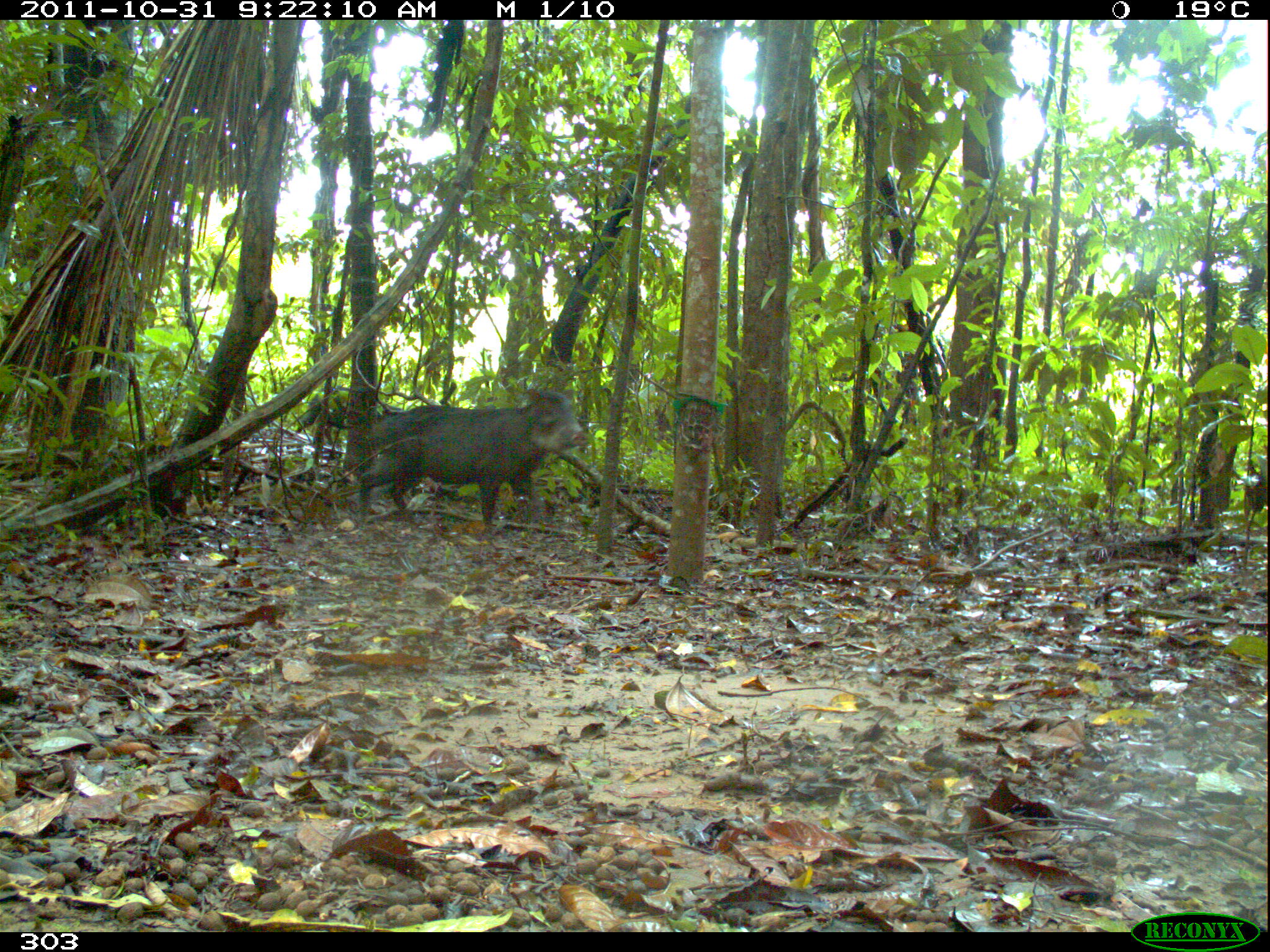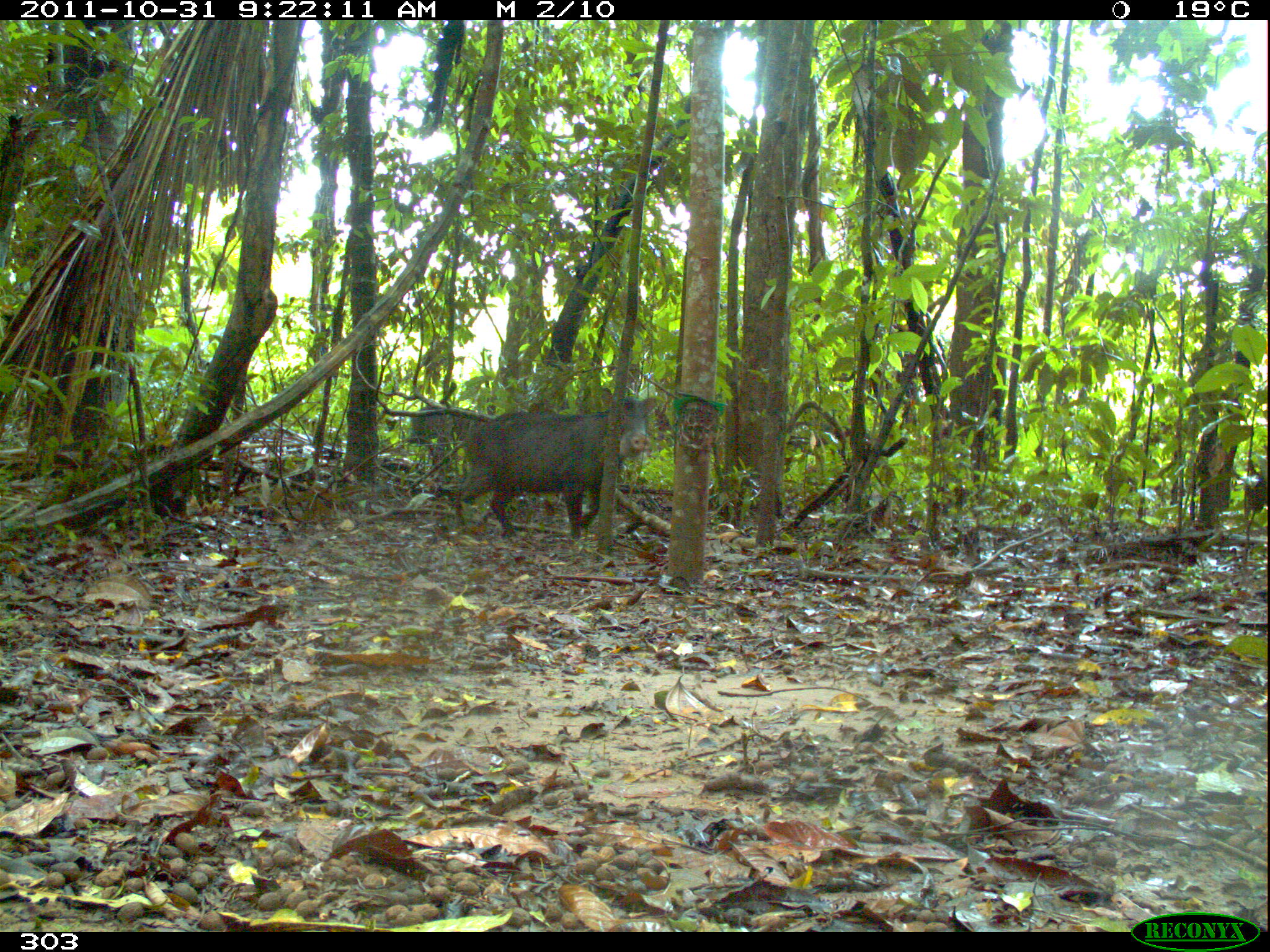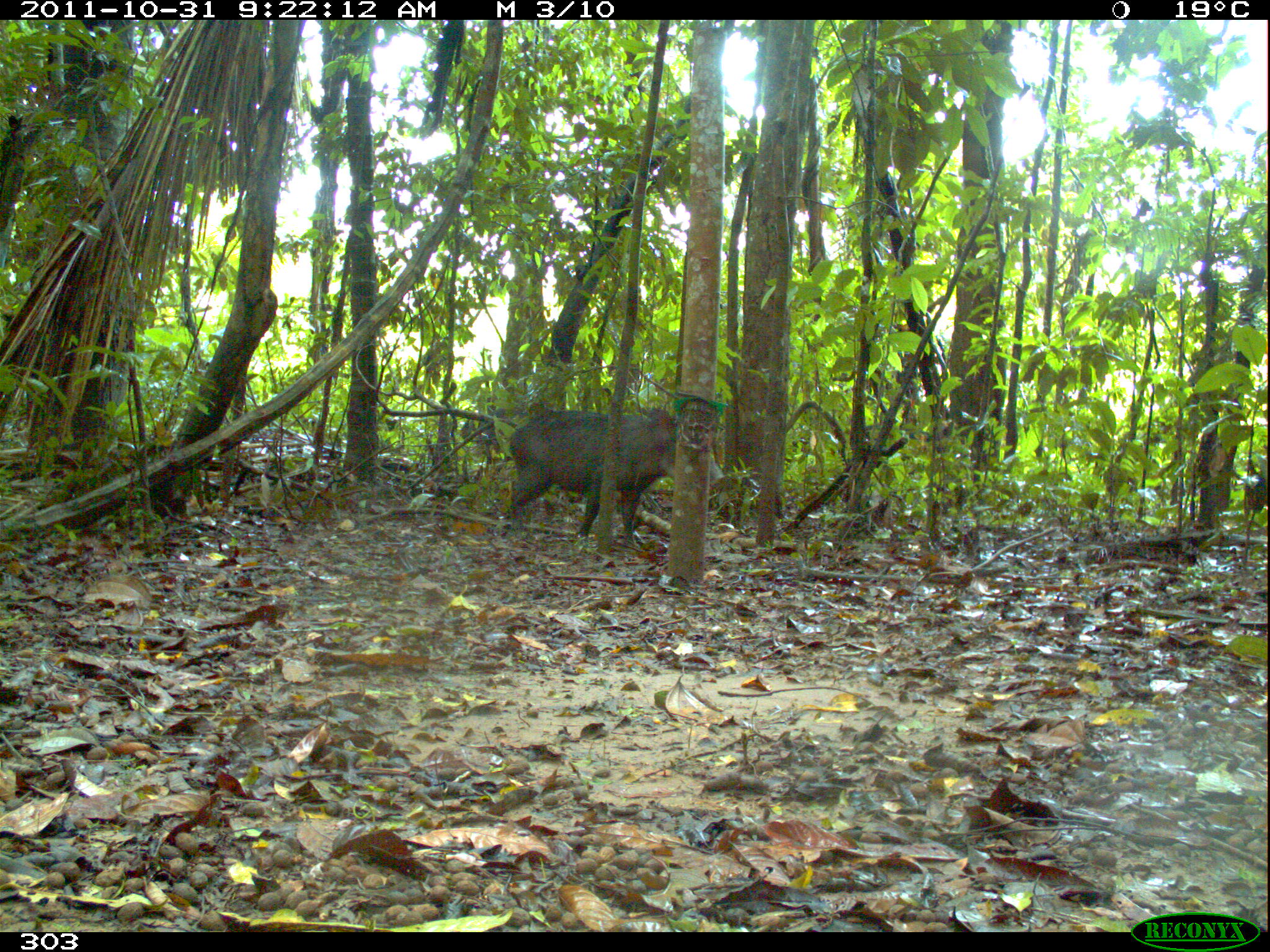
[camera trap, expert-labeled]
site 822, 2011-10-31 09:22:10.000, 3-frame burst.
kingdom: Animalia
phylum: Chordata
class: Mammalia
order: Artiodactyla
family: Tayassuidae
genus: Tayassu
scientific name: Tayassu pecari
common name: white-lipped peccary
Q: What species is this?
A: Tayassu pecari (white-lipped peccary).